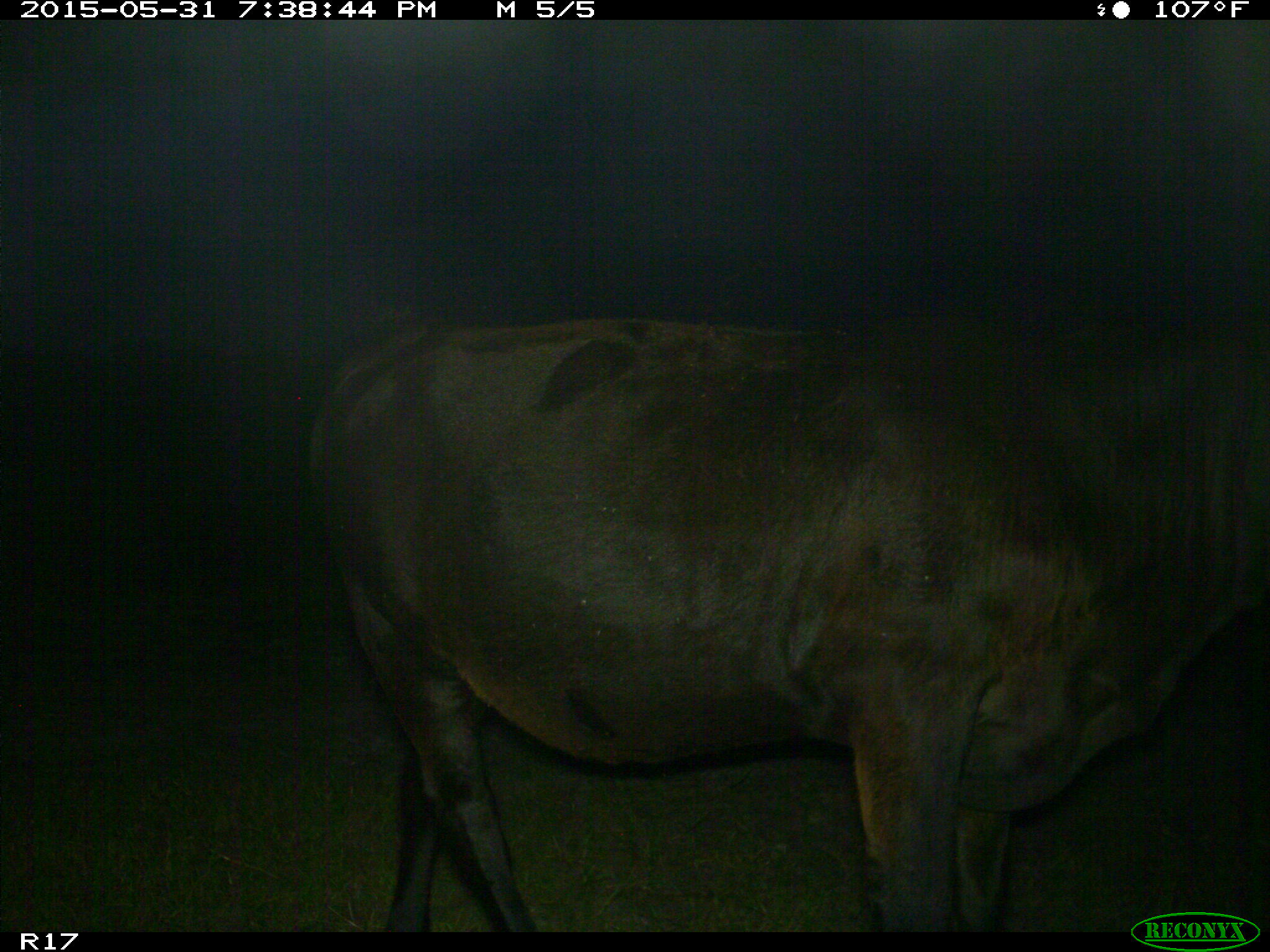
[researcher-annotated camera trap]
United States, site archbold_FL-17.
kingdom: Animalia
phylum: Chordata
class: Mammalia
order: Artiodactyla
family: Bovidae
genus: Bos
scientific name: Bos taurus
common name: domestic cow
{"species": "Bos taurus (domestic cow)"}